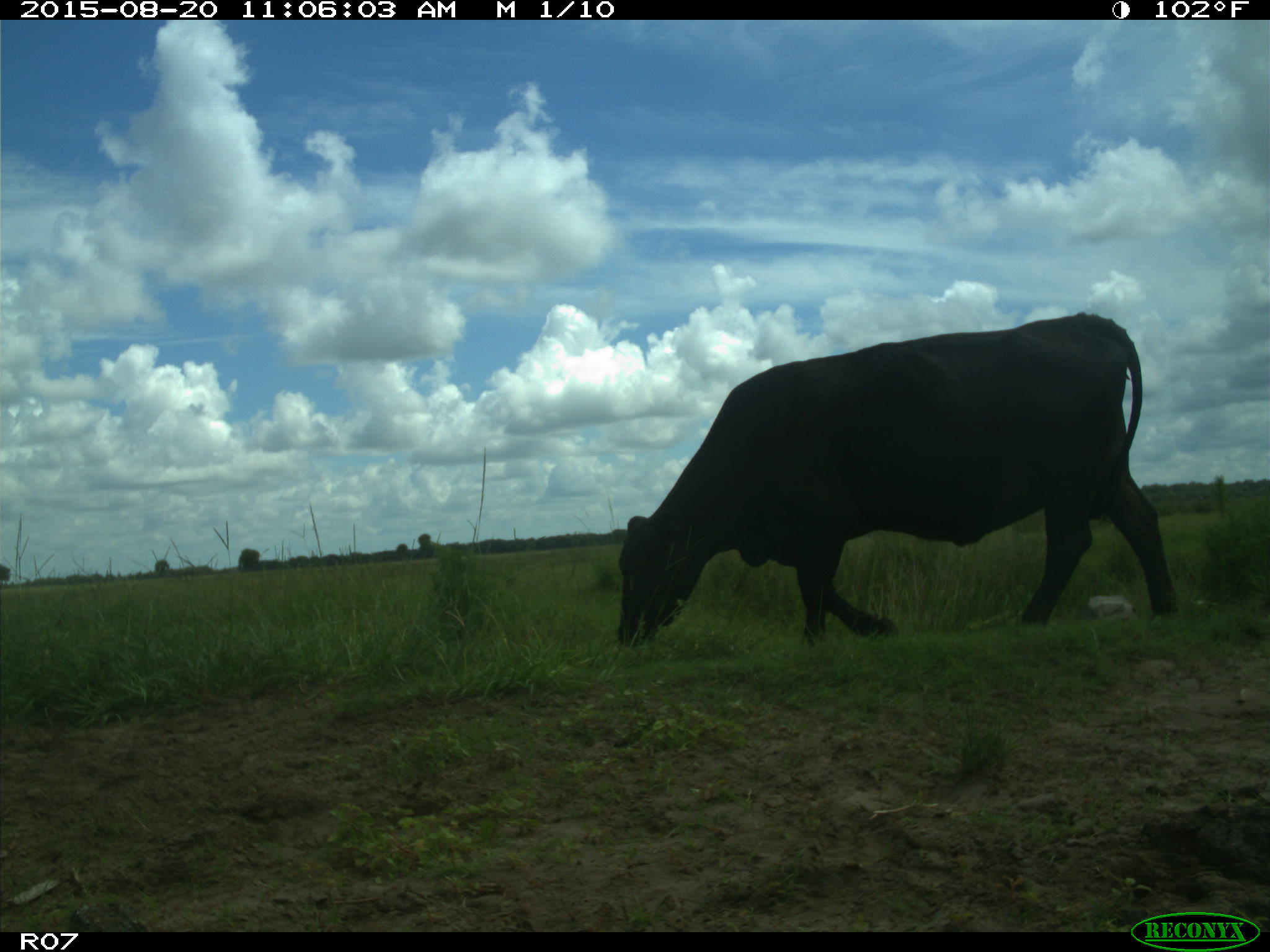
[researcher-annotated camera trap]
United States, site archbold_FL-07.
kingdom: Animalia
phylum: Chordata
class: Mammalia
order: Artiodactyla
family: Bovidae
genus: Bos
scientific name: Bos taurus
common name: domestic cow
Bos taurus (domestic cow).